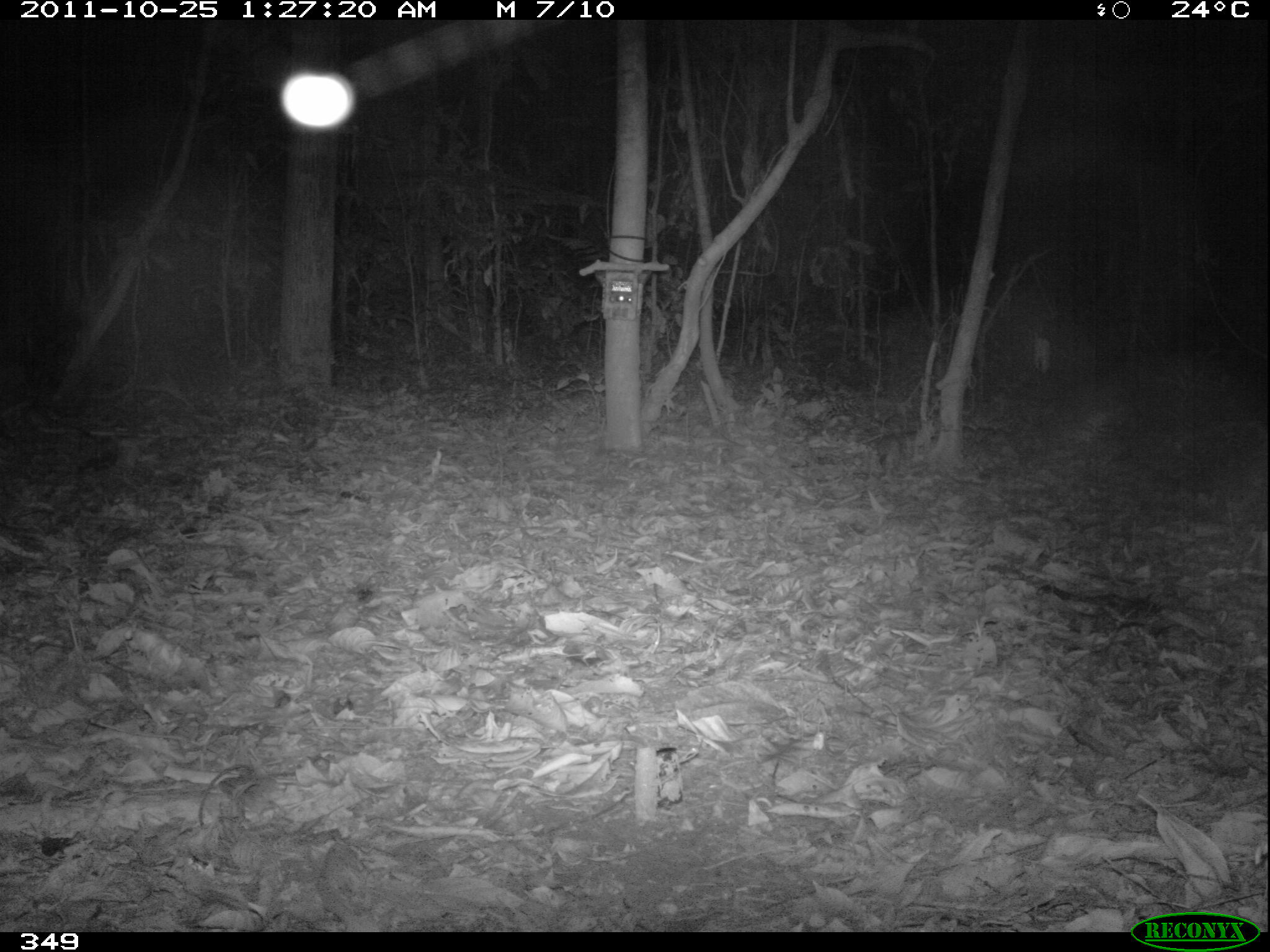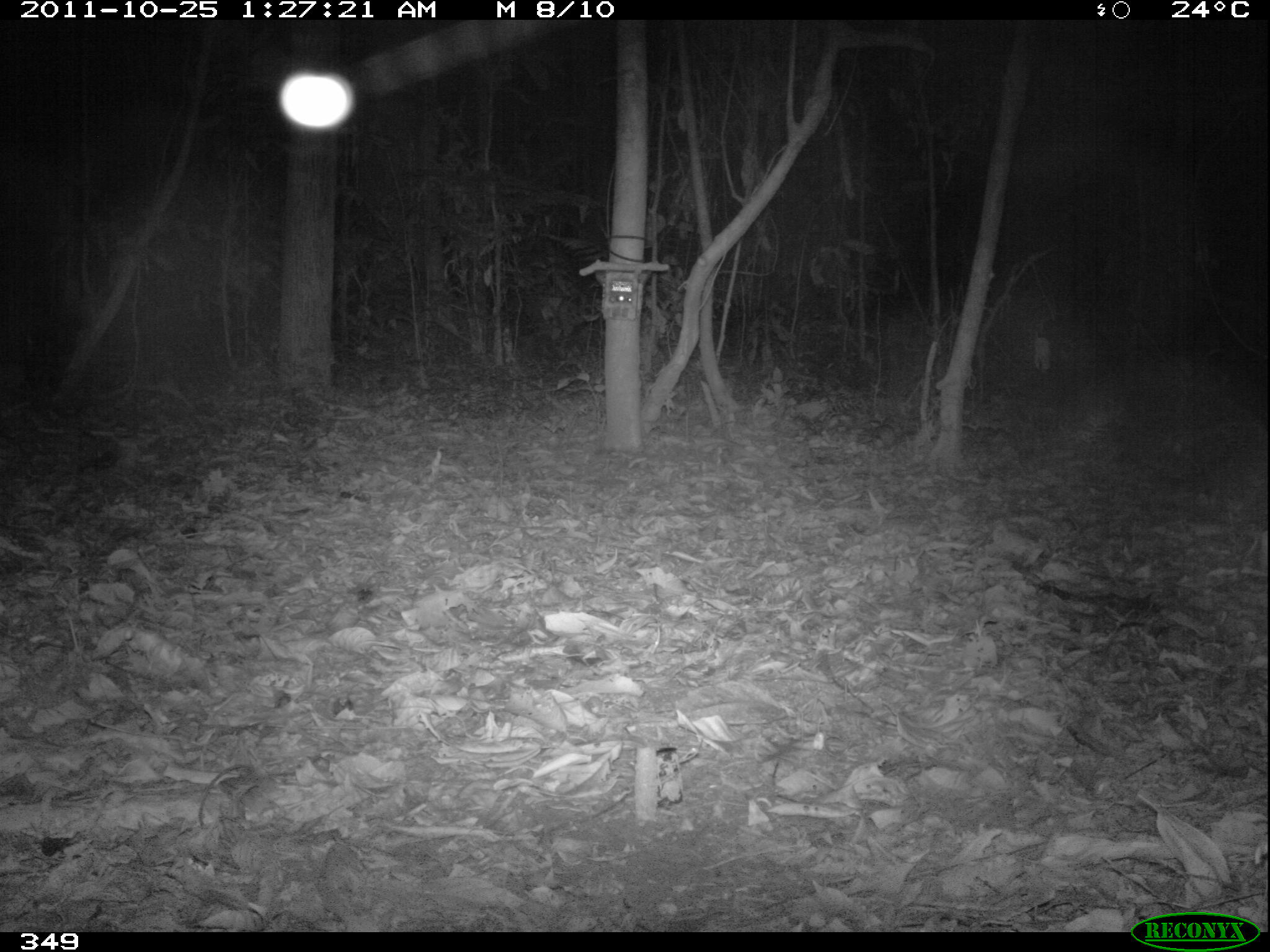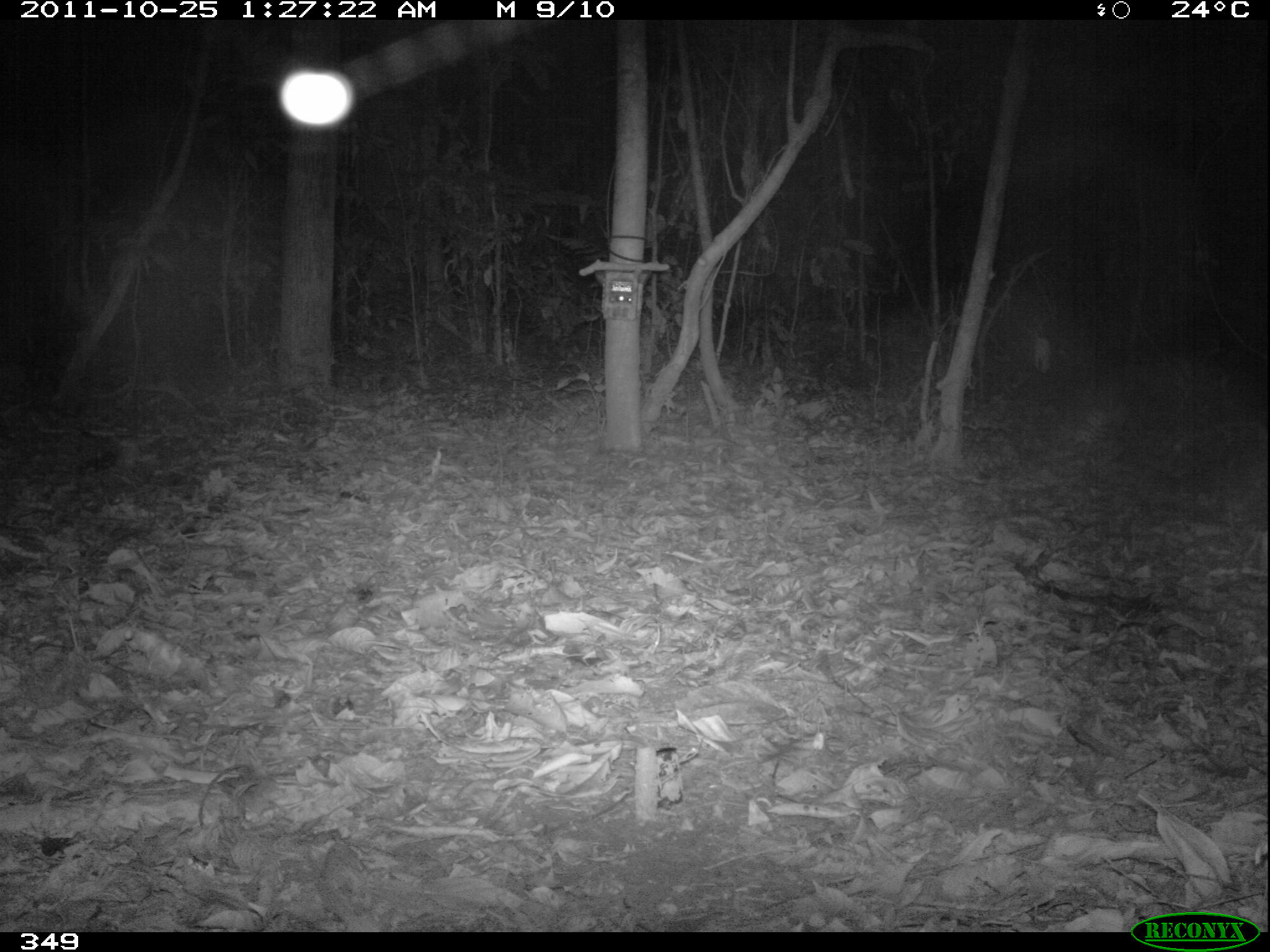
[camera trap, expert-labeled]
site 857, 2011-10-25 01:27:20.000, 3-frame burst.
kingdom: Animalia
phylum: Chordata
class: Mammalia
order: Rodentia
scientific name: Rodentia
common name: rodents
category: unknown rodent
Unknown rodent (rodents) (Rodentia).